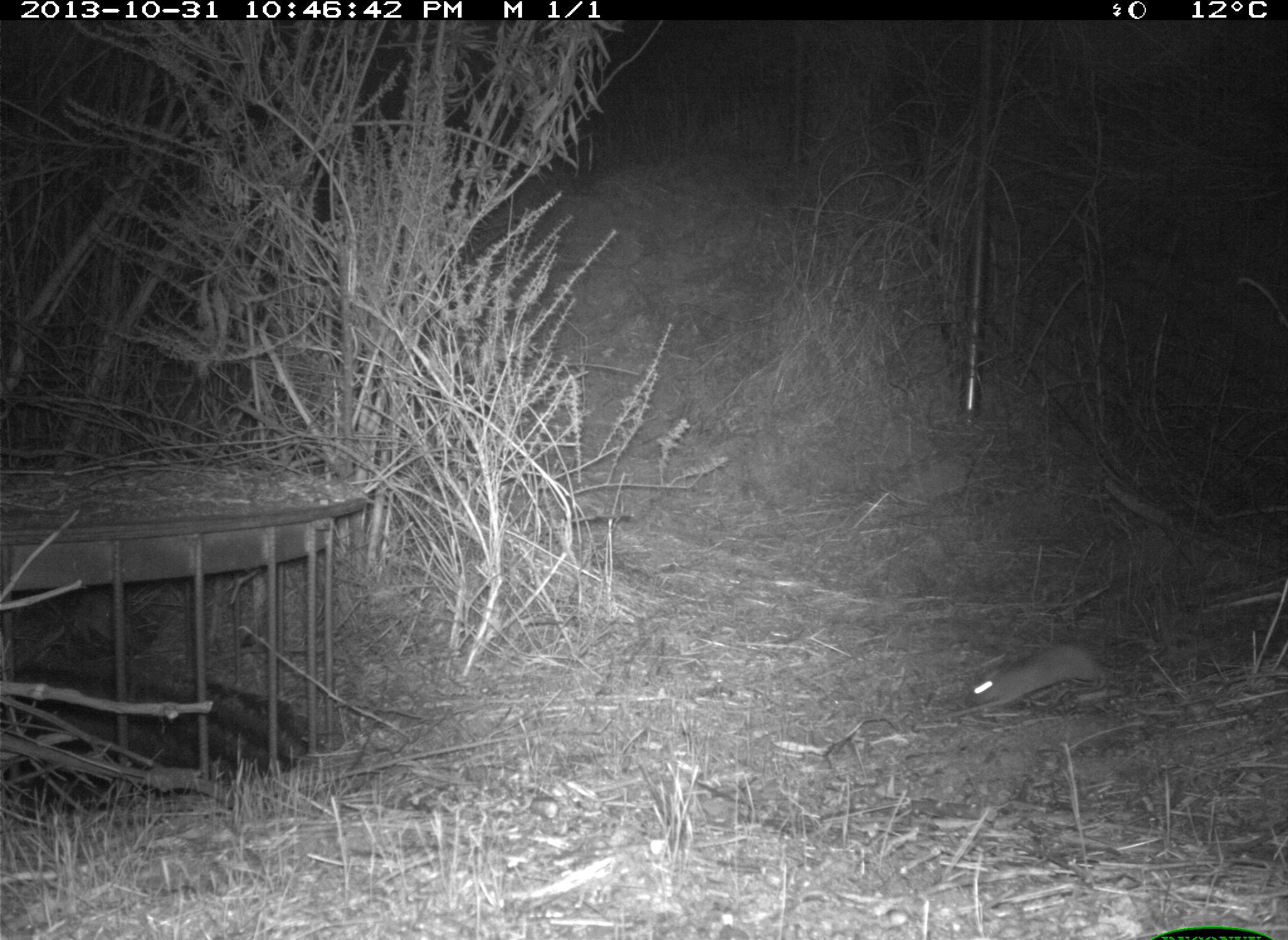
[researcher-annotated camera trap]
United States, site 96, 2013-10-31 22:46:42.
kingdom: Animalia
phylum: Chordata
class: Mammalia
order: Rodentia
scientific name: Rodentia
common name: rodent